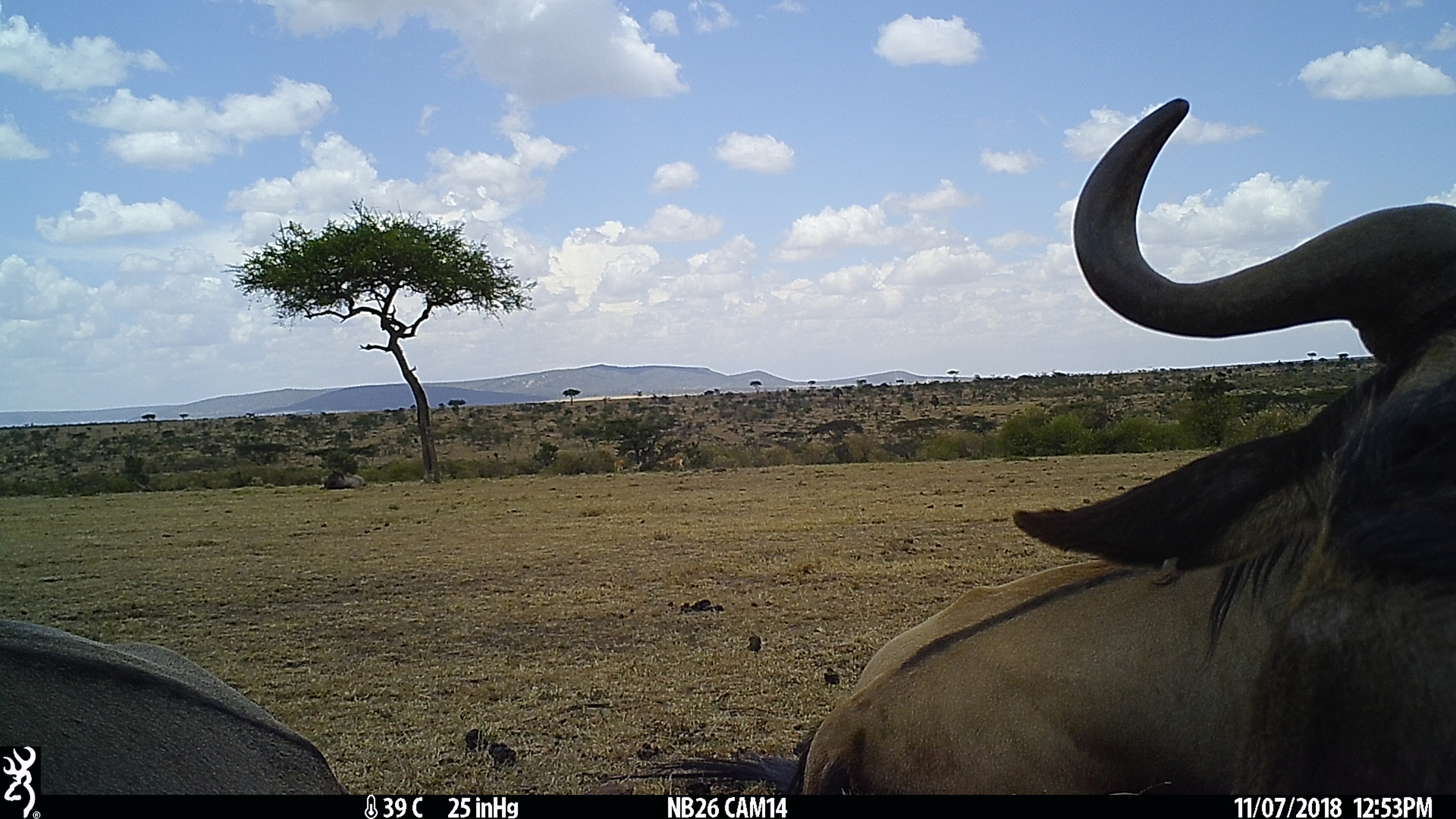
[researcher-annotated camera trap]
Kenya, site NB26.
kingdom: Animalia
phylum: Chordata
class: Mammalia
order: Artiodactyla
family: Bovidae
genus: Connochaetes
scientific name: Connochaetes taurinus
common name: blue wildebeest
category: wildebeest